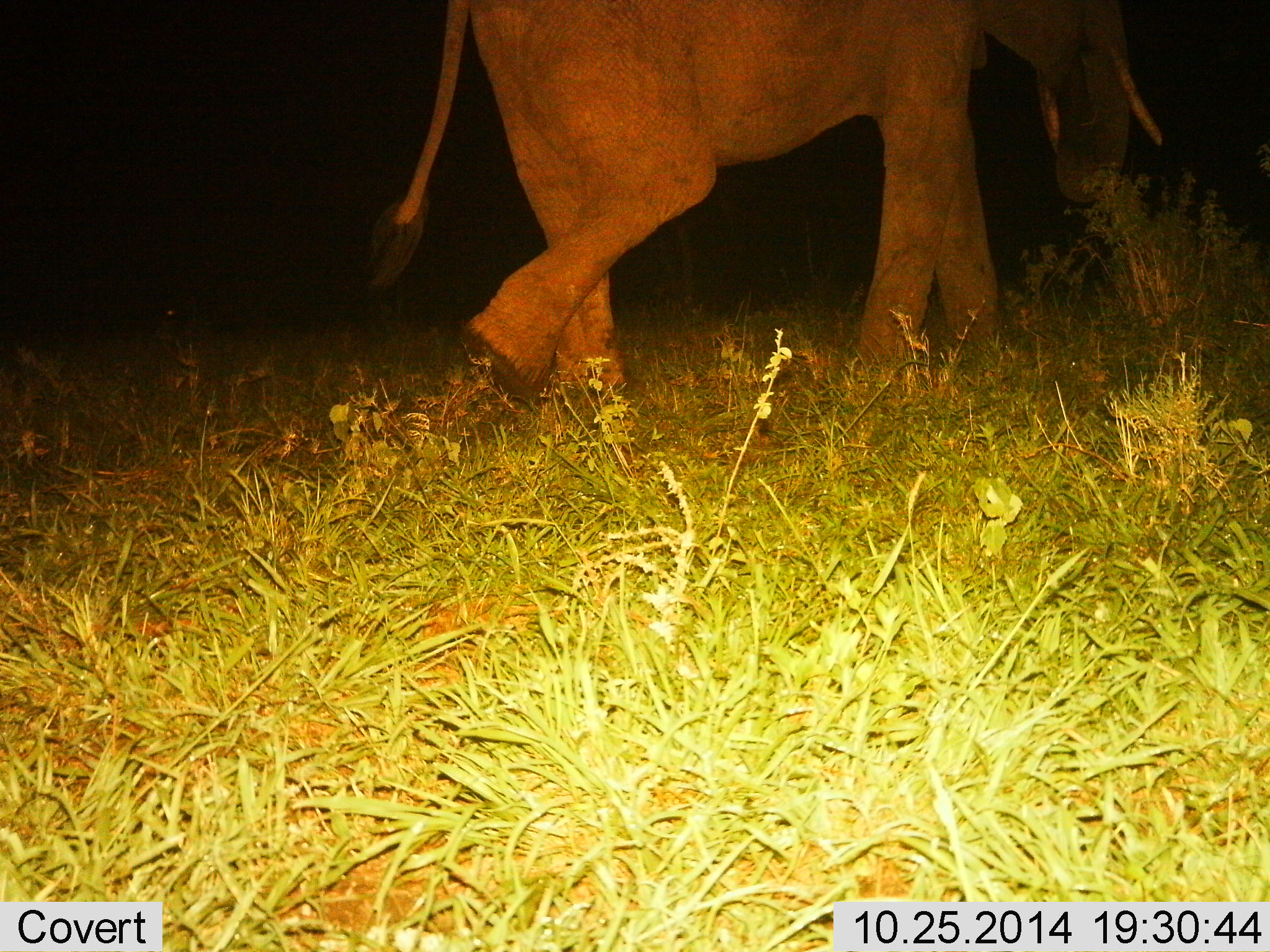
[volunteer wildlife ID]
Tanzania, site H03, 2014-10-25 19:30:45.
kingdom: Animalia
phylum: Chordata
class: Mammalia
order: Proboscidea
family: Elephantidae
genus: Loxodonta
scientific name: Loxodonta africana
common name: african bush elephant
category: elephant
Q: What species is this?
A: Elephant (african bush elephant) (Loxodonta africana).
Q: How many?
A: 1.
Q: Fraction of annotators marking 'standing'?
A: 10%.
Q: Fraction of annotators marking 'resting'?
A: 0%.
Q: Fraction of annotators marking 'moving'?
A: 90%.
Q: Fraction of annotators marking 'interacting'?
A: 0%.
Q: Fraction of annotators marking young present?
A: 0%.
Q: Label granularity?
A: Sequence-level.